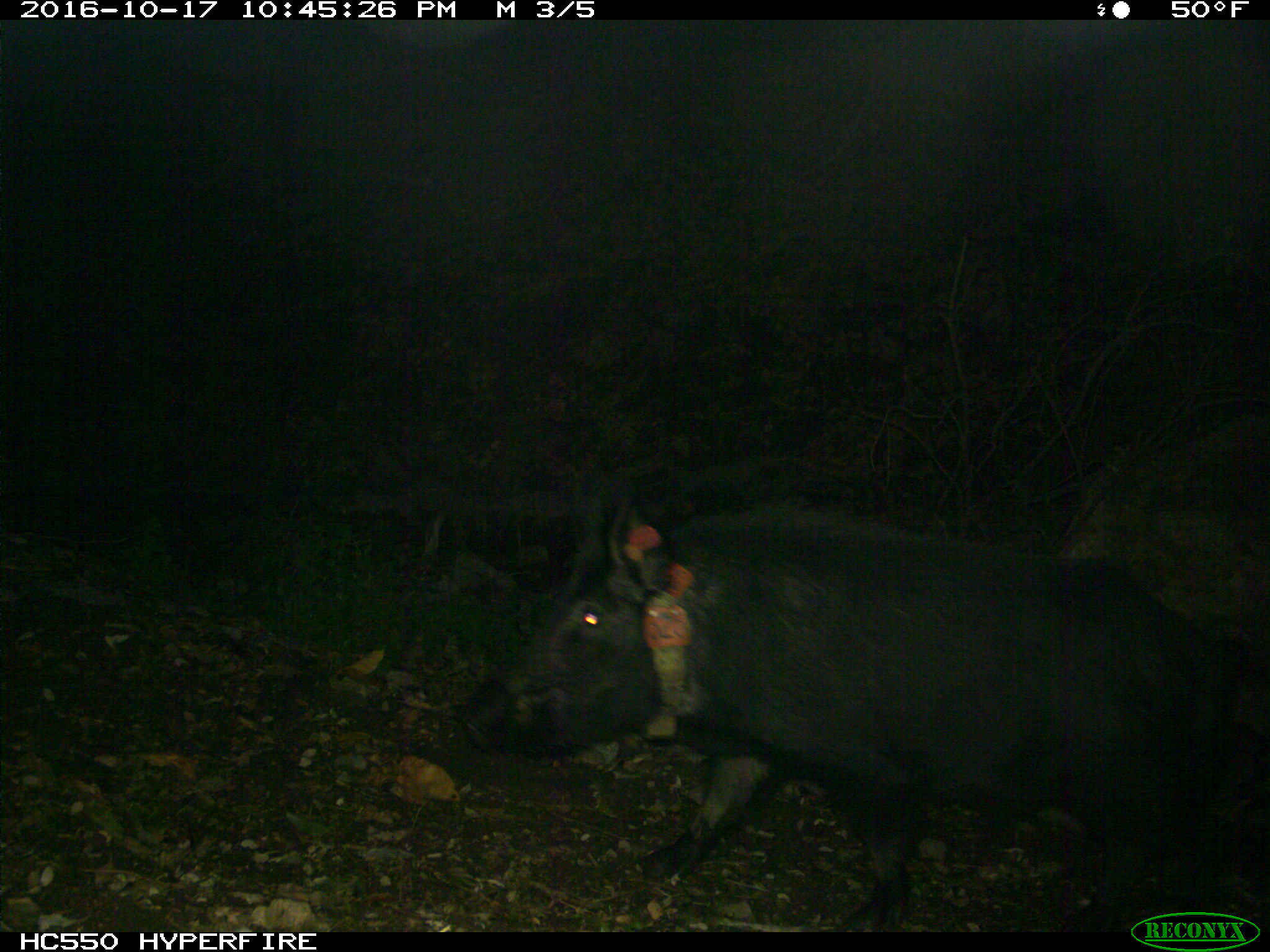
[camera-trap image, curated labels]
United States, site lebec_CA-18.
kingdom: Animalia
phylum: Chordata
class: Mammalia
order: Artiodactyla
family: Suidae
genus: Sus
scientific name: Sus scrofa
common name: wild boar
Sus scrofa (wild boar).